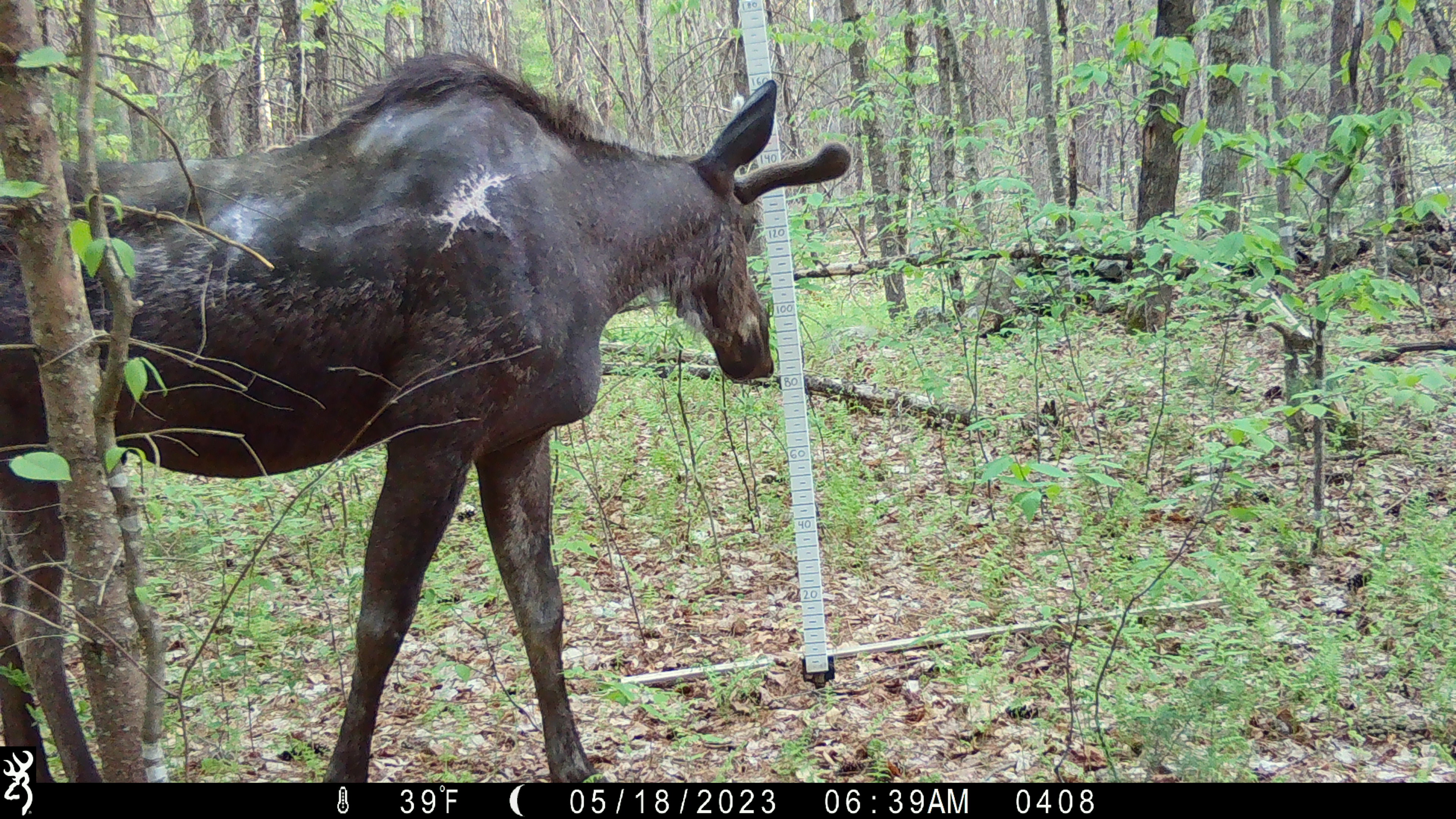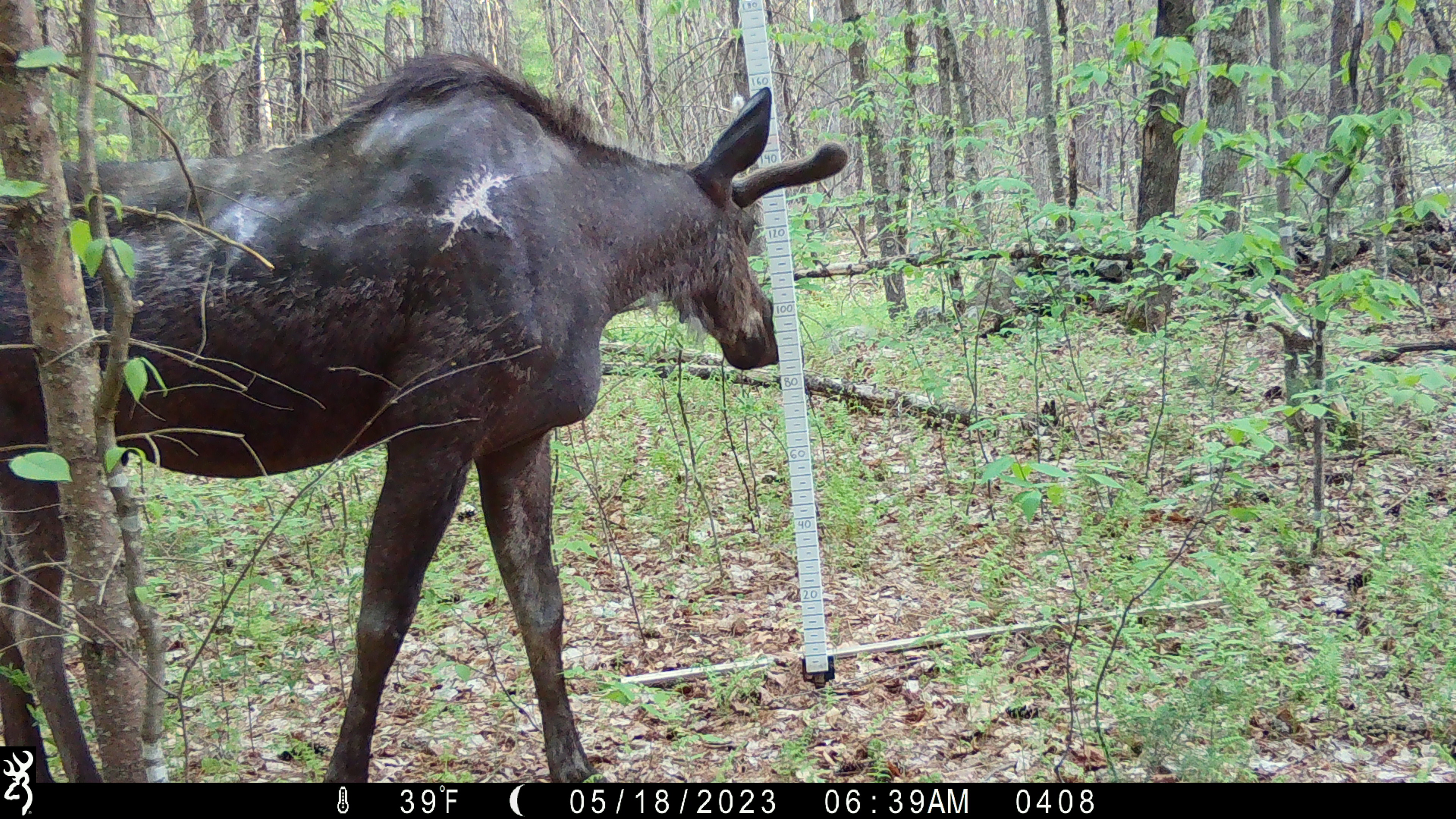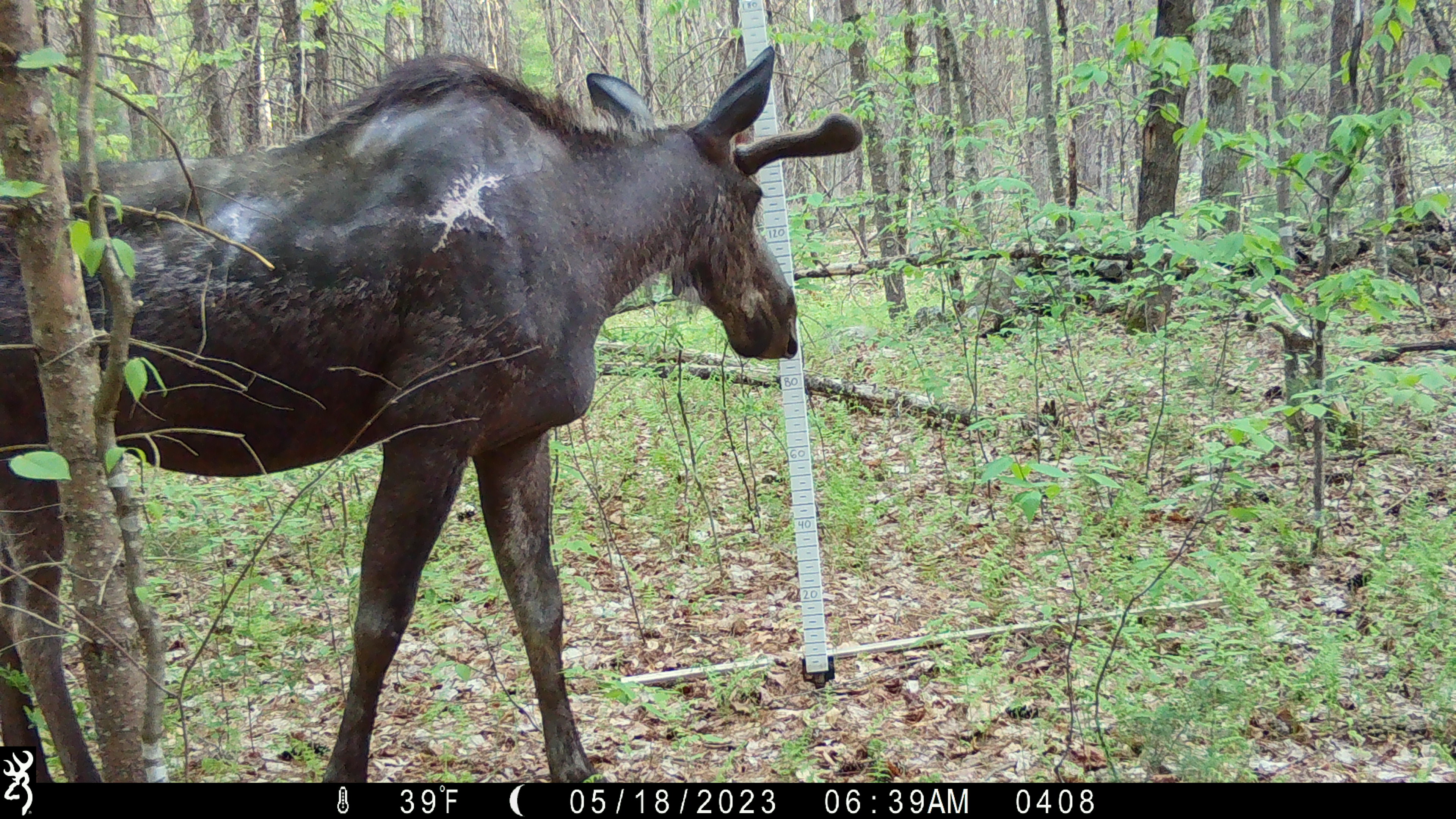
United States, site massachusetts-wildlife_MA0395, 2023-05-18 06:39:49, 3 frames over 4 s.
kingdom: Animalia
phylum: Chordata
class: Mammalia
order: Artiodactyla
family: Cervidae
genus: Alces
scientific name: Alces alces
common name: moose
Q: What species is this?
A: Moose (Alces alces).